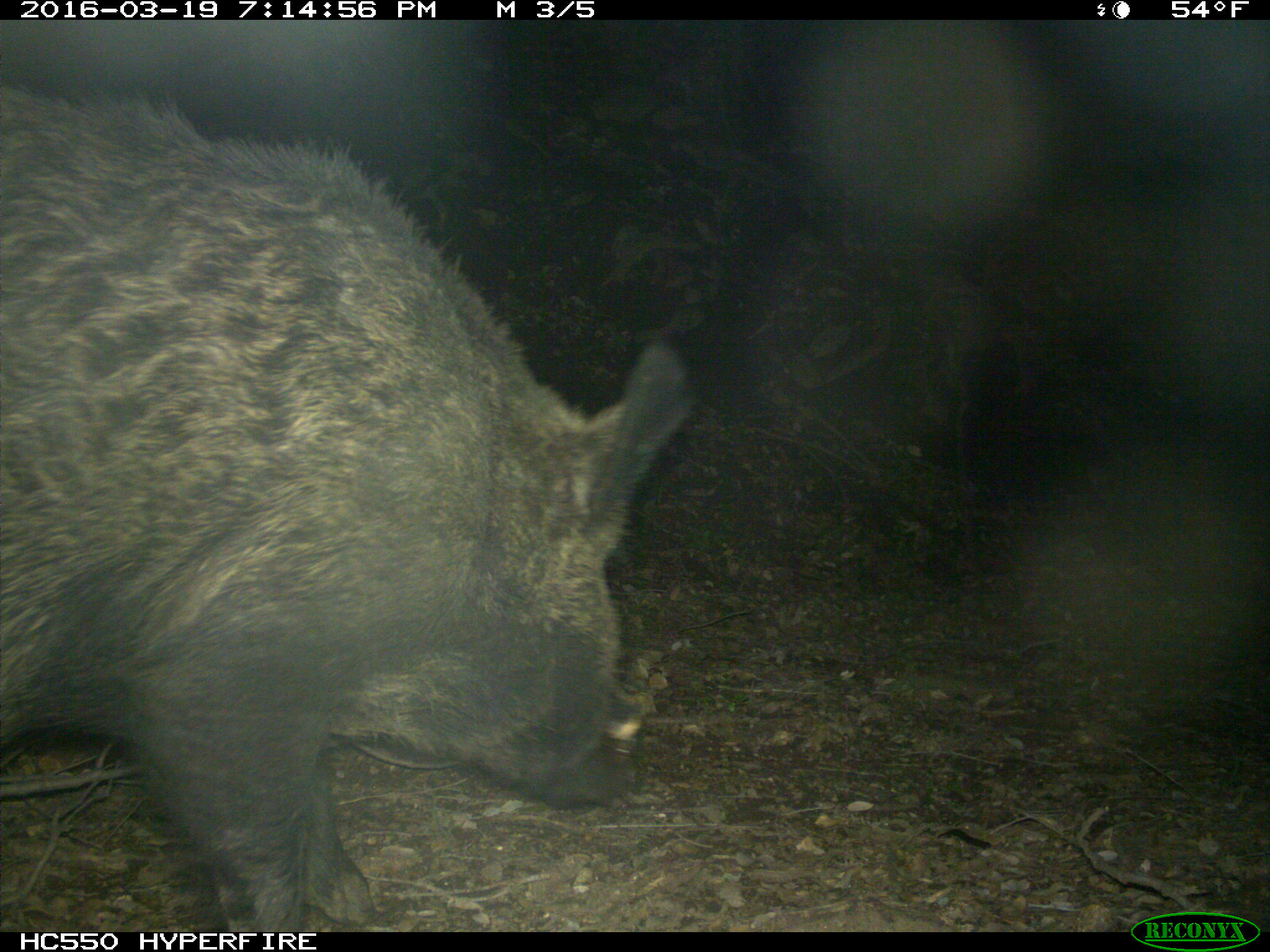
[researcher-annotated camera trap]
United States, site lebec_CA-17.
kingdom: Animalia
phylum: Chordata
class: Mammalia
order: Artiodactyla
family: Suidae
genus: Sus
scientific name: Sus scrofa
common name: wild boar